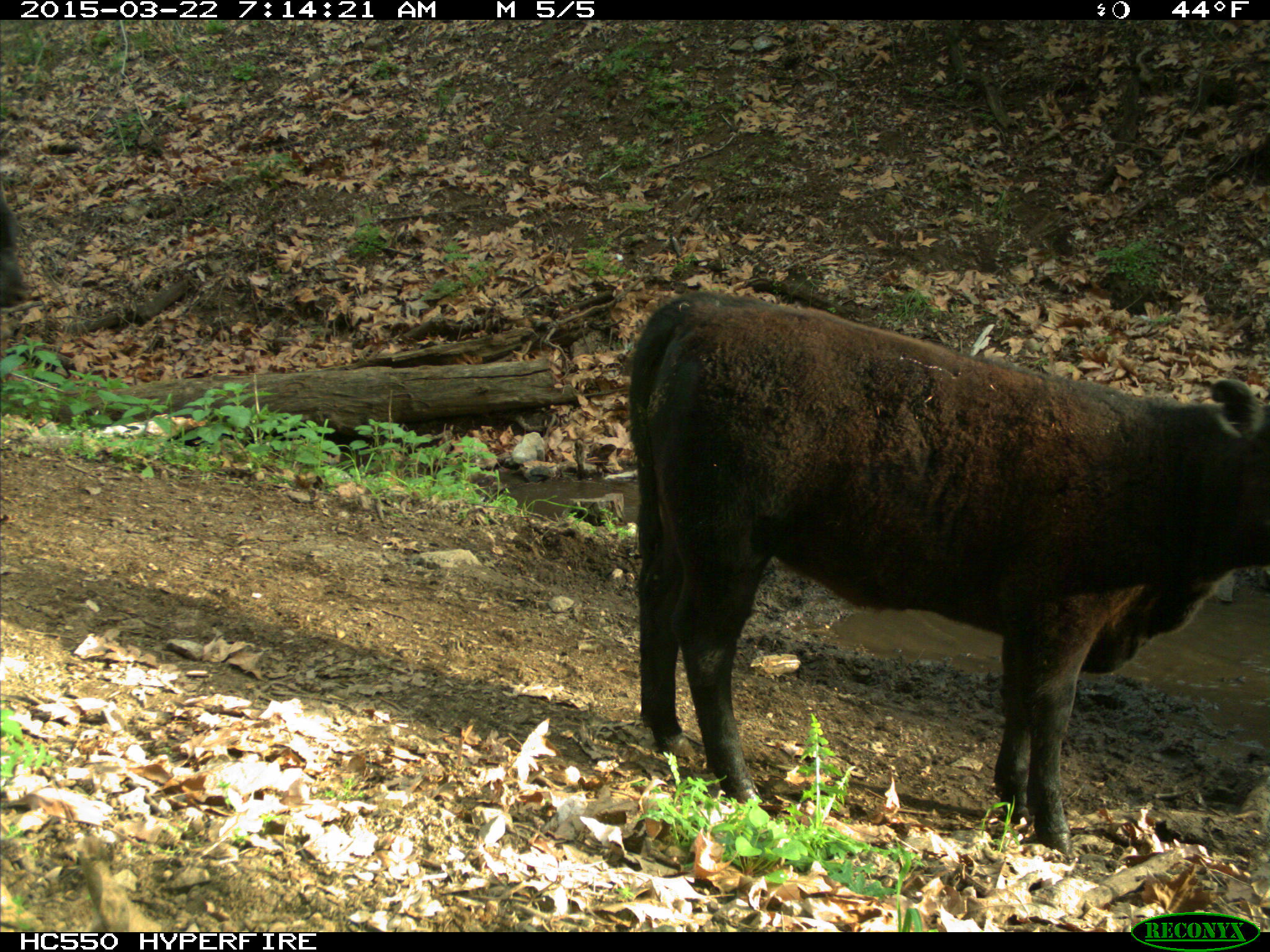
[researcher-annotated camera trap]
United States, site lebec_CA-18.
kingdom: Animalia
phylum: Chordata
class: Mammalia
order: Artiodactyla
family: Bovidae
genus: Bos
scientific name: Bos taurus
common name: domestic cow